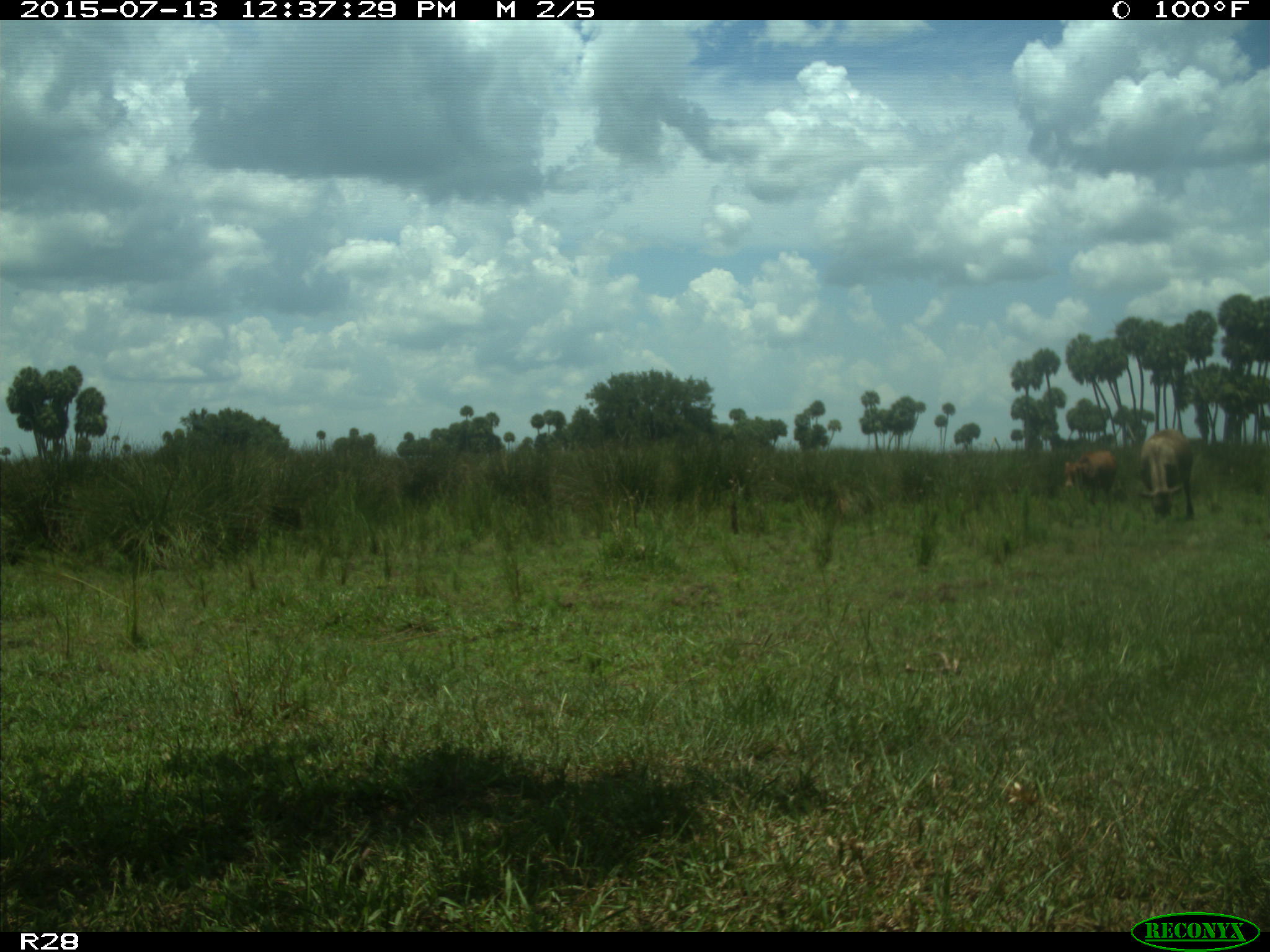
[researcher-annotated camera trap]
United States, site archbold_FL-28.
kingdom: Animalia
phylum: Chordata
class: Mammalia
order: Artiodactyla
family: Bovidae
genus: Bos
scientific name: Bos taurus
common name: domestic cow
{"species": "Bos taurus (domestic cow)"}